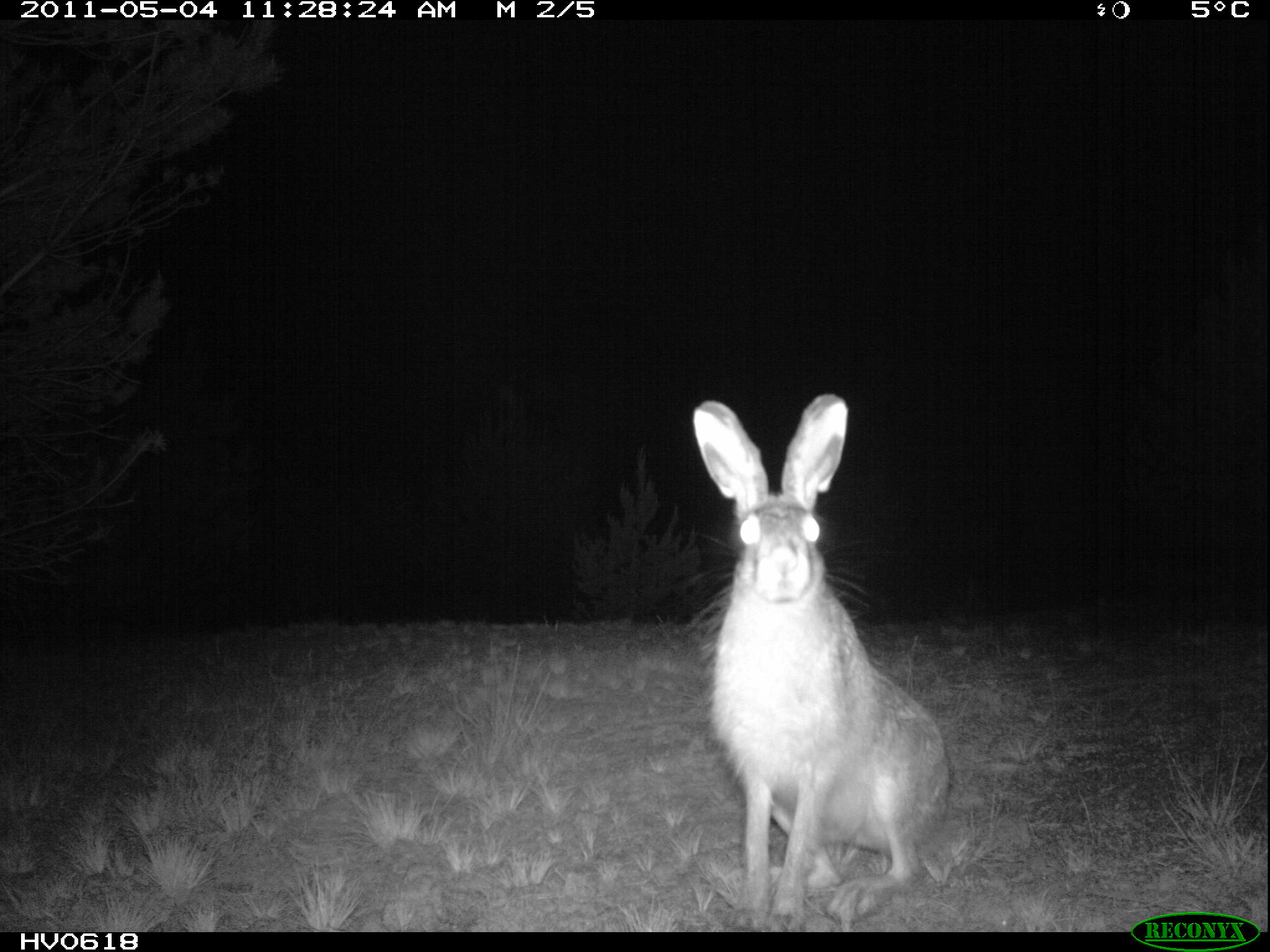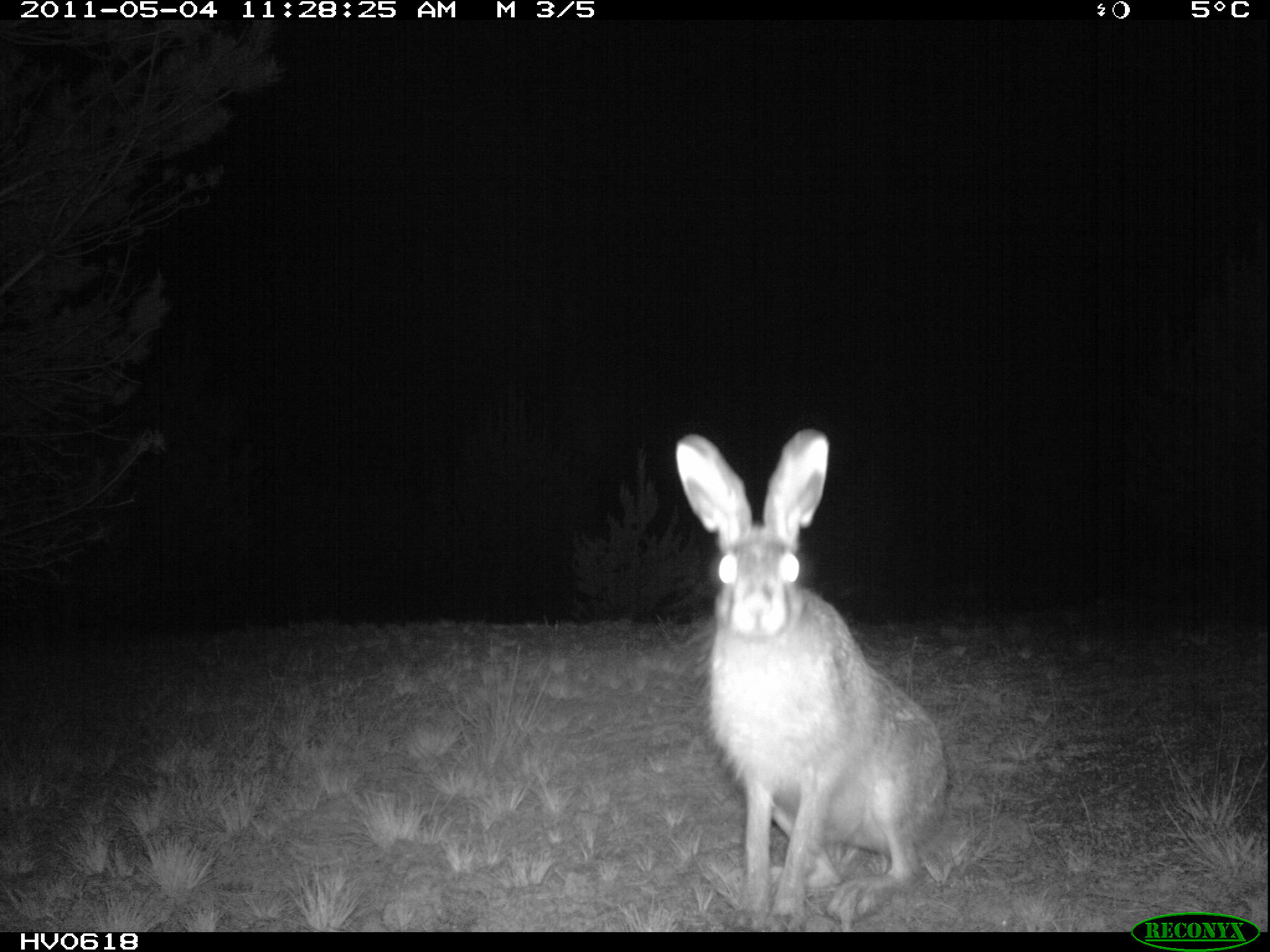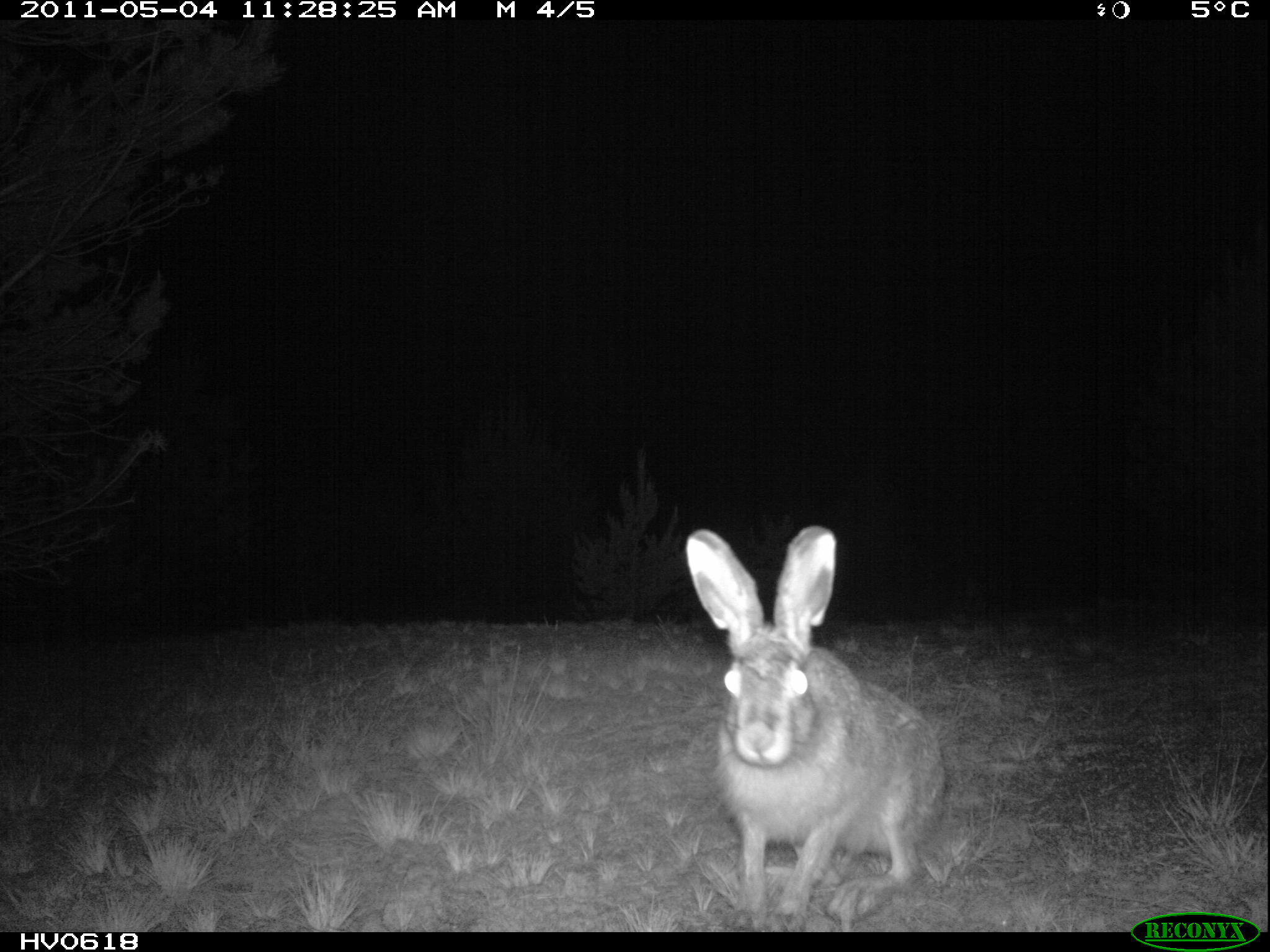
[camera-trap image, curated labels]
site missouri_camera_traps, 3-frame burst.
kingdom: Animalia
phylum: Chordata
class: Mammalia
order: Lagomorpha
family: Leporidae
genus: Lepus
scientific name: Lepus europaeus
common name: european hare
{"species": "european hare (Lepus europaeus)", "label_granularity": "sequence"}